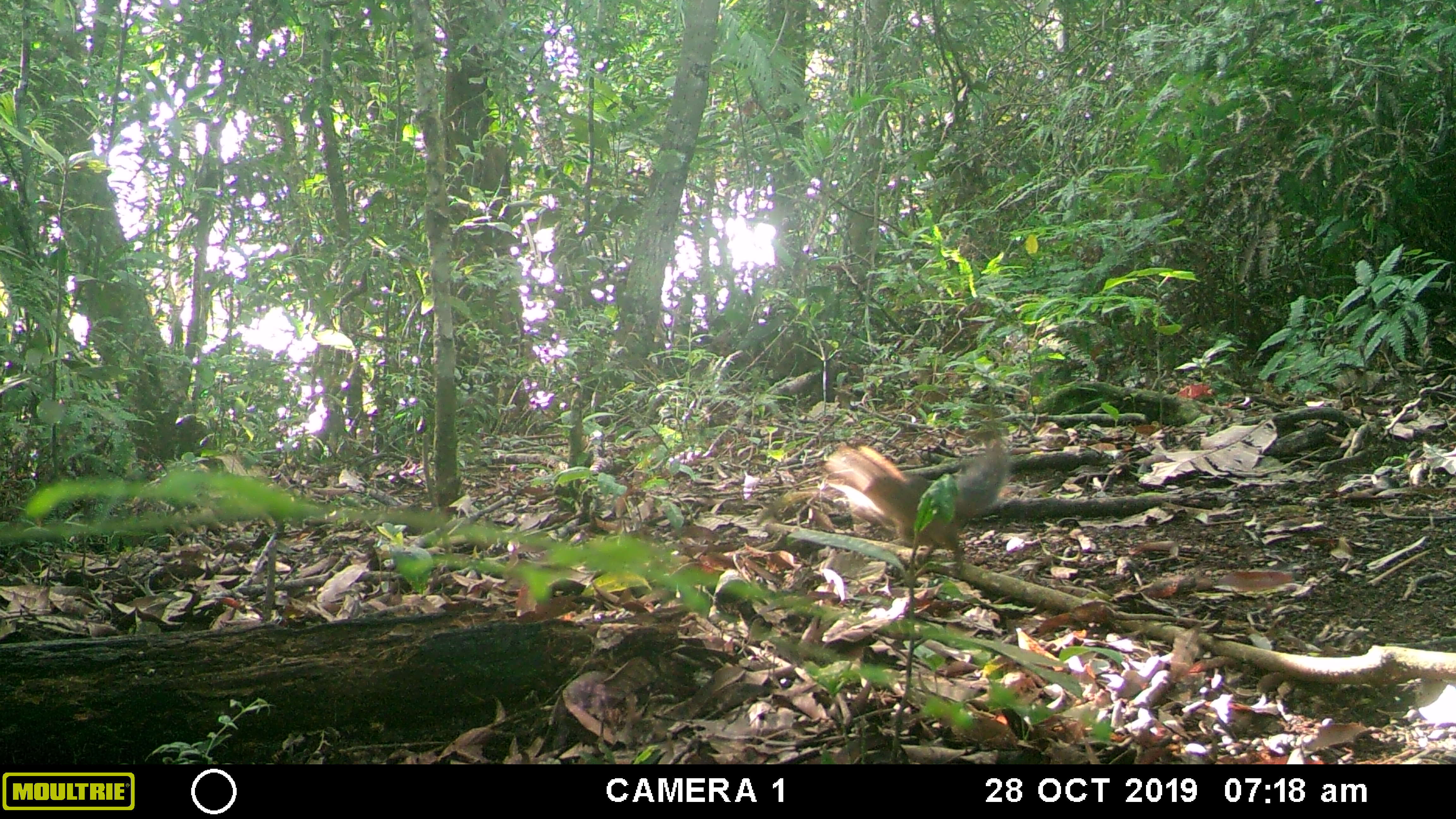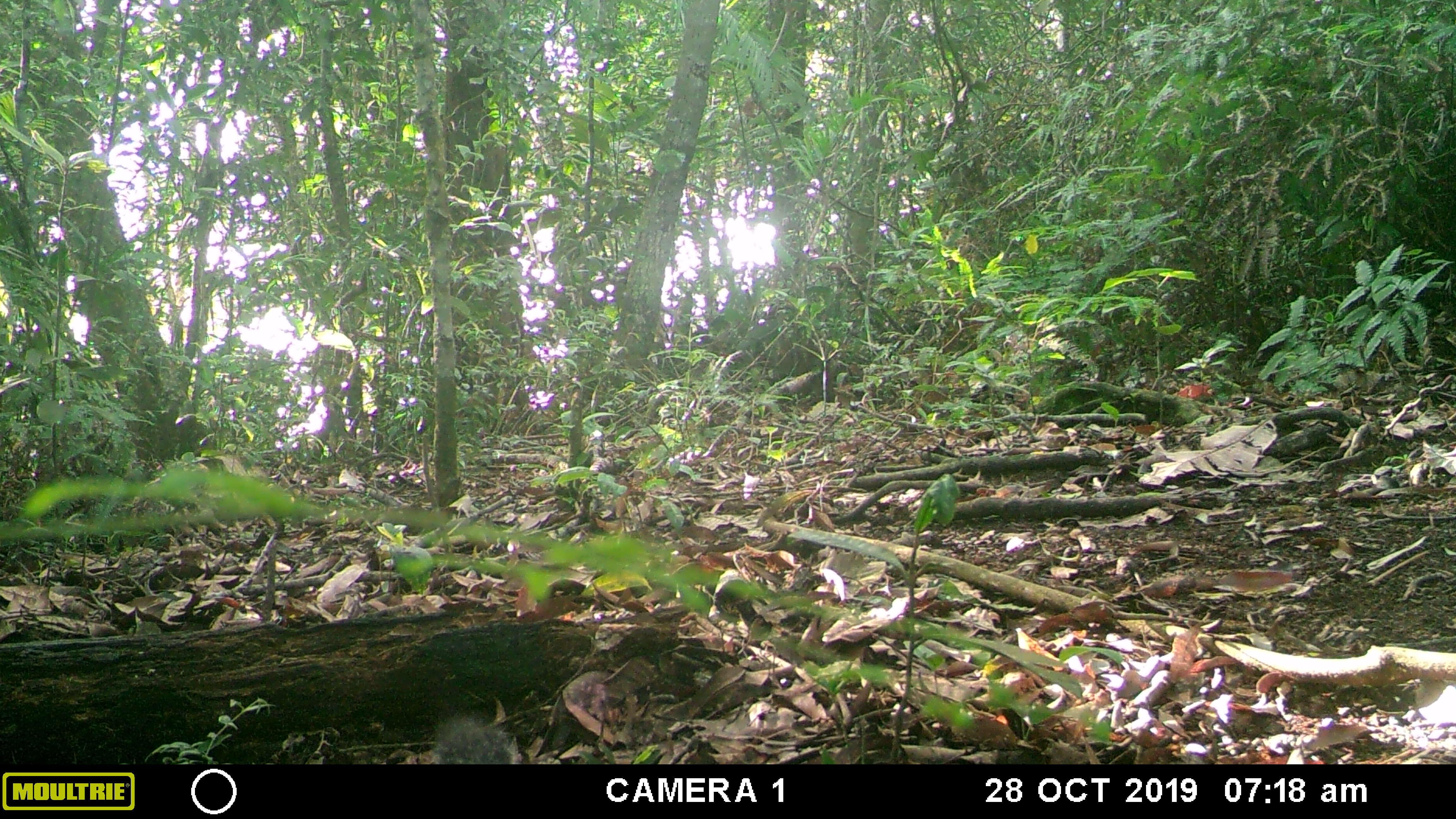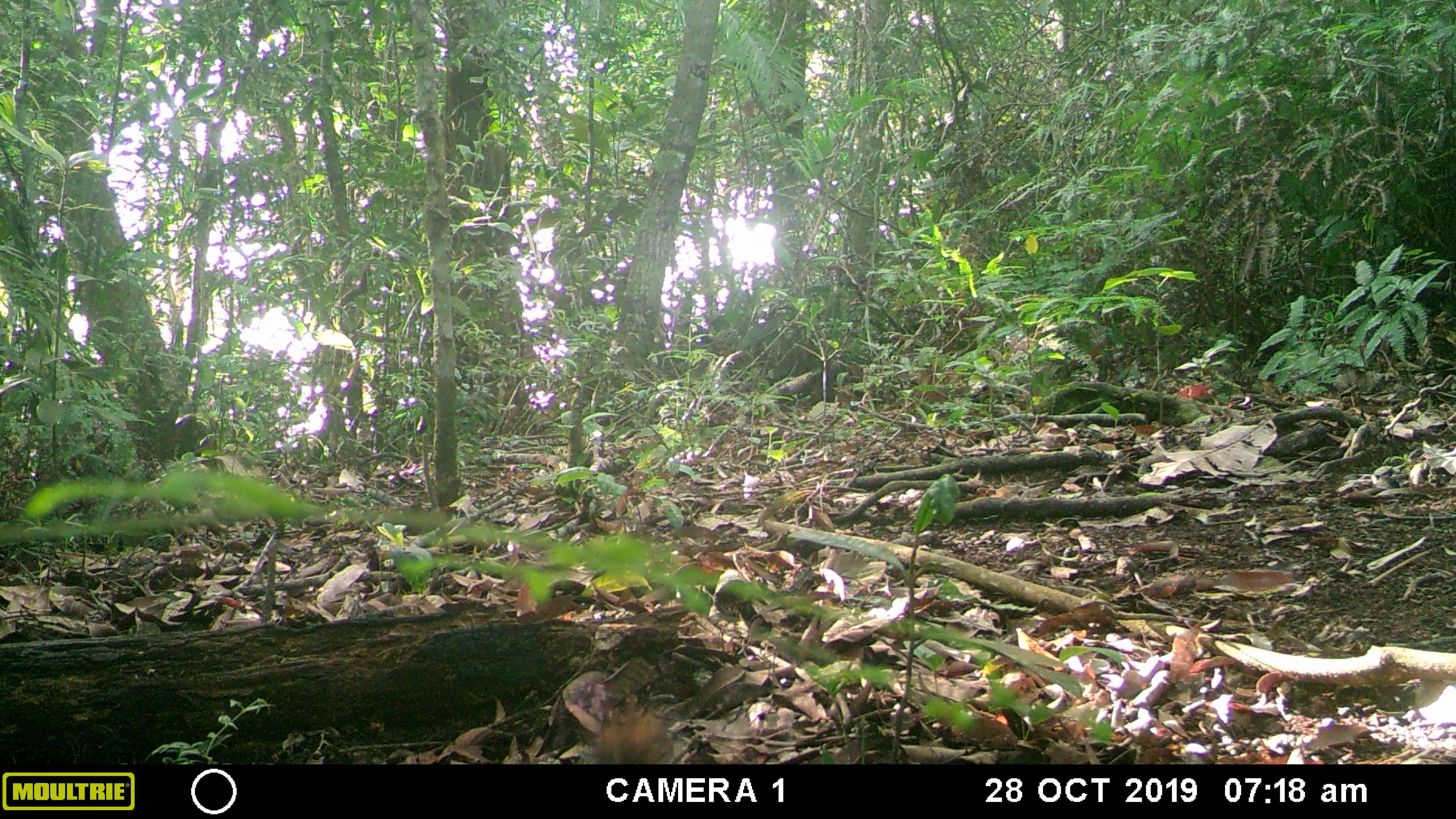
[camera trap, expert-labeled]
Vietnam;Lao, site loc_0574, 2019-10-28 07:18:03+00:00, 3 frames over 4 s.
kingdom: Animalia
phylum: Chordata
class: Aves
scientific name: Aves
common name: bird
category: unidentified bird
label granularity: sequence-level